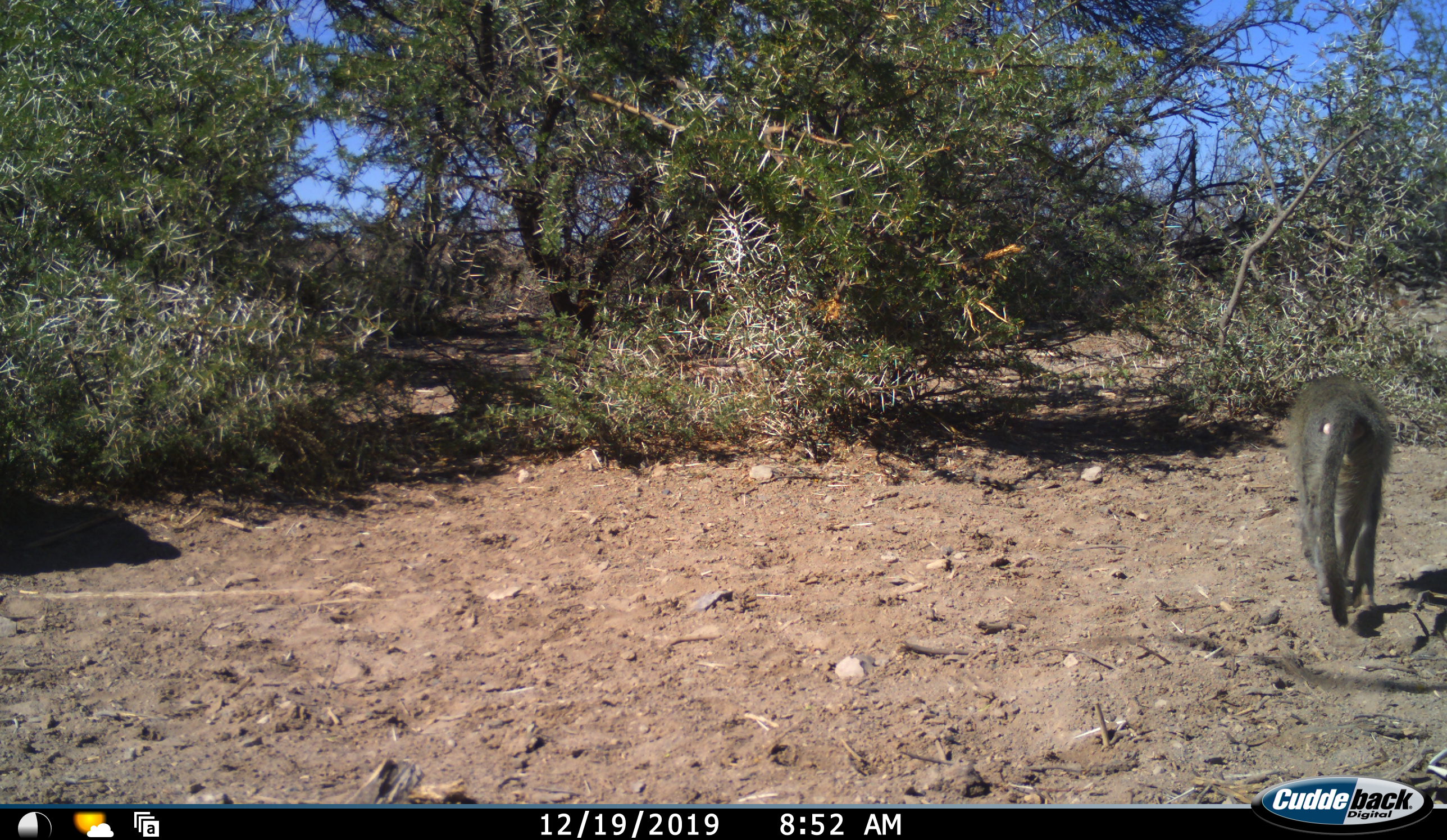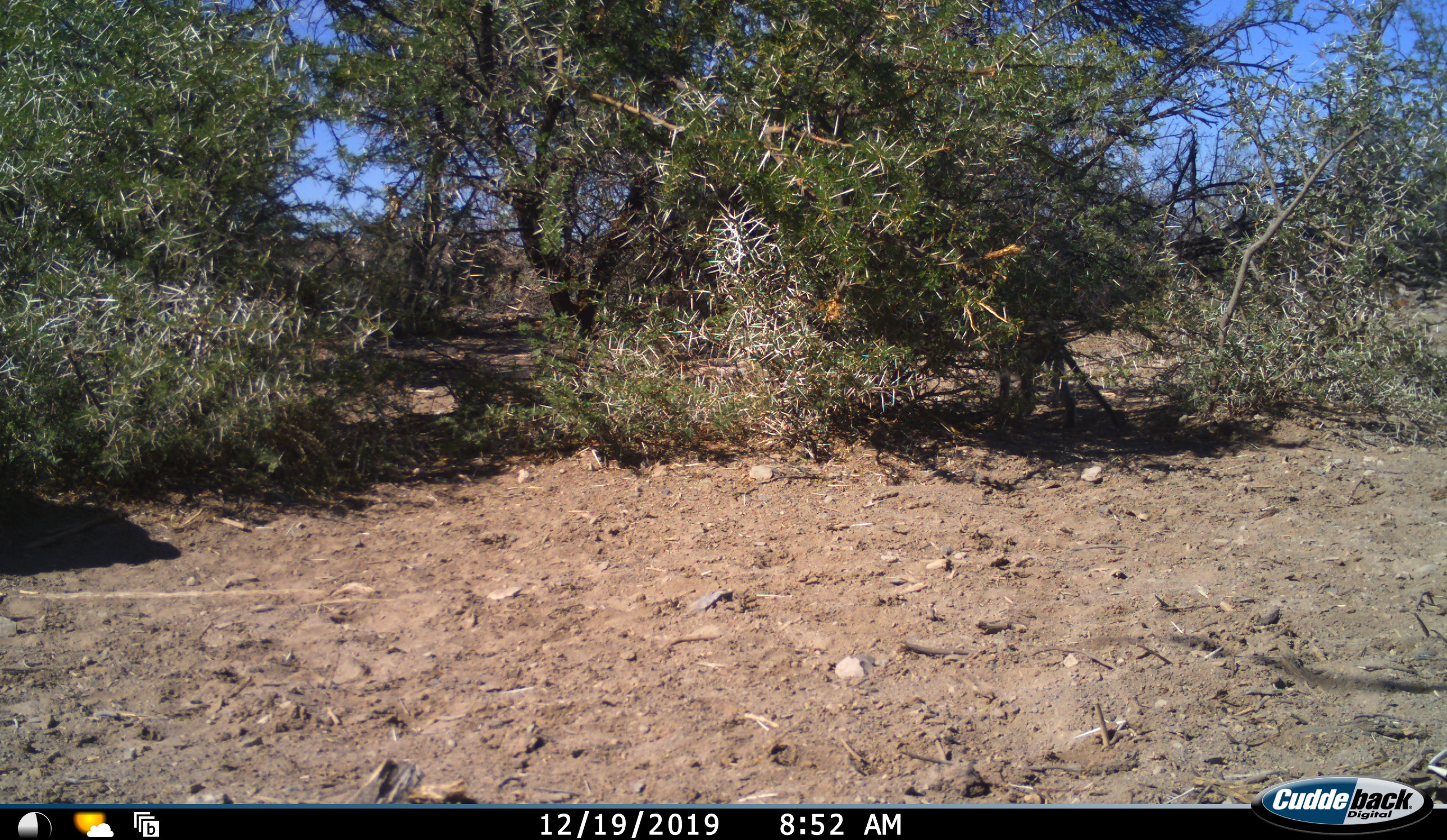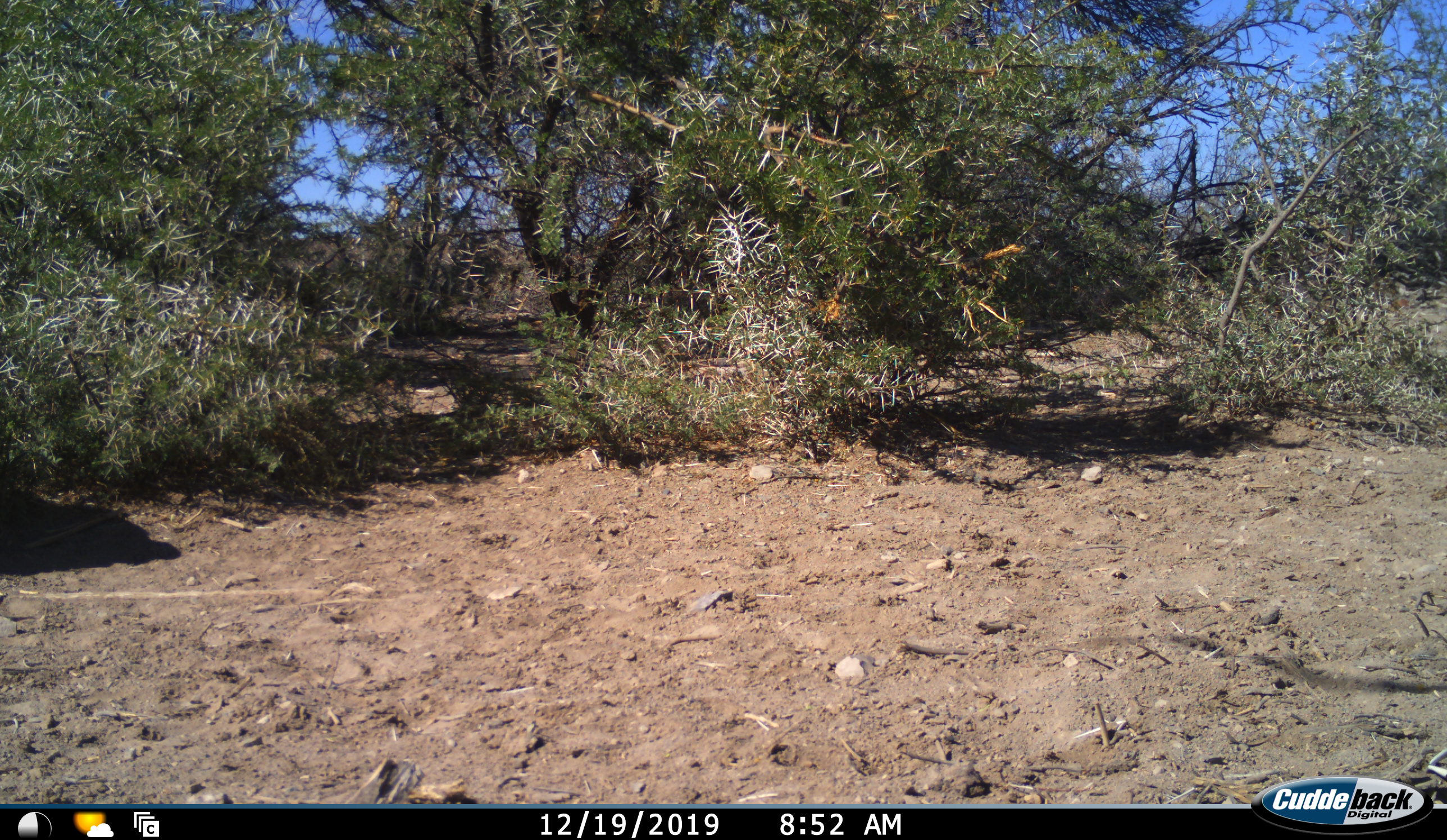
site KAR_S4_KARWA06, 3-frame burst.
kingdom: Animalia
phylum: Chordata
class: Mammalia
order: Primates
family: Cercopithecidae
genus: Papio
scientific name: Papio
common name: baboon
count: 1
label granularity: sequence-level